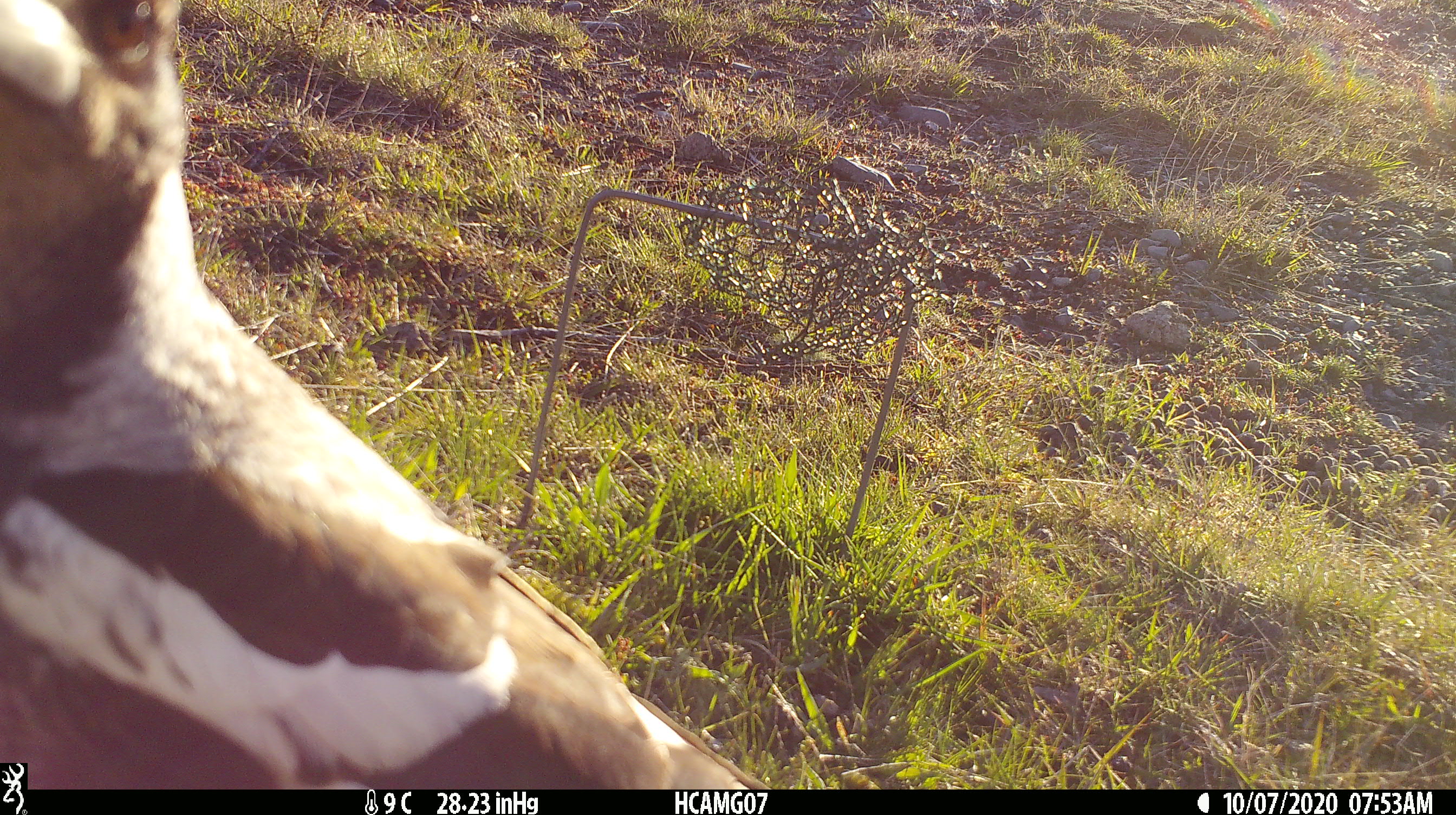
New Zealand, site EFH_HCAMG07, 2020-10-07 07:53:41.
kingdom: Animalia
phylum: Chordata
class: Aves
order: Passeriformes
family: Artamidae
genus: Gymnorhina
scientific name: Gymnorhina tibicen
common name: australian magpie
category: magpie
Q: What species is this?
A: Magpie (australian magpie) (Gymnorhina tibicen).